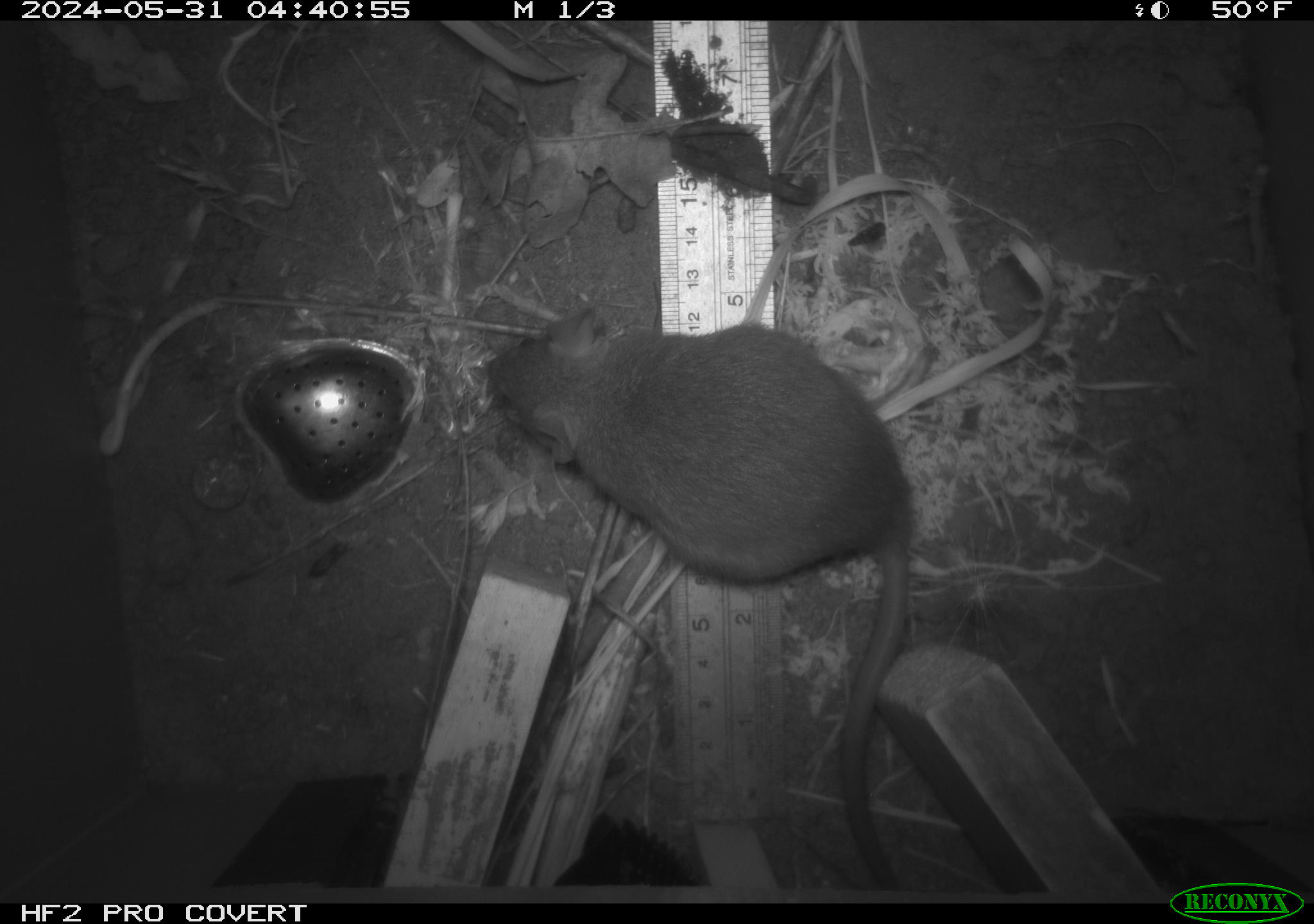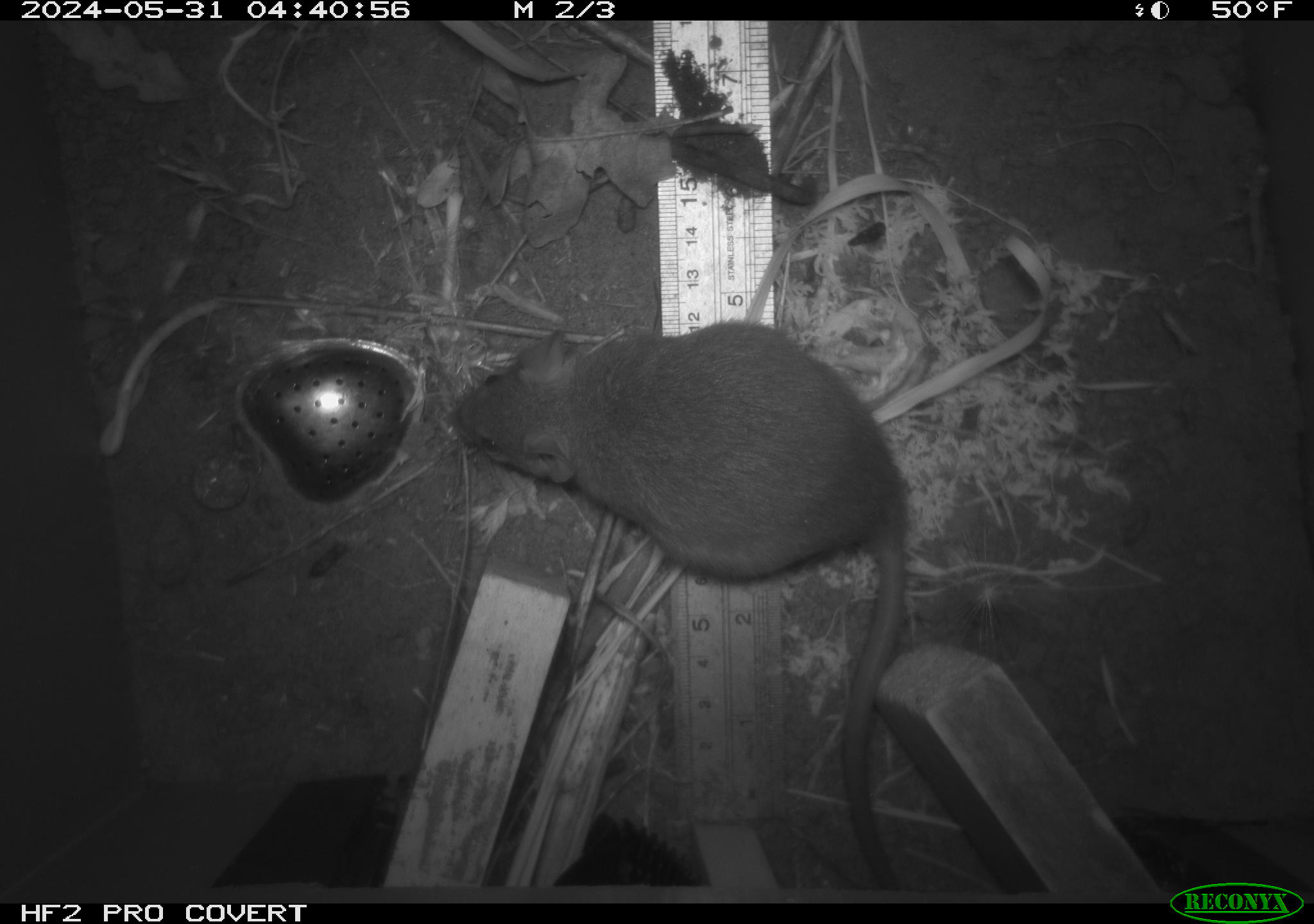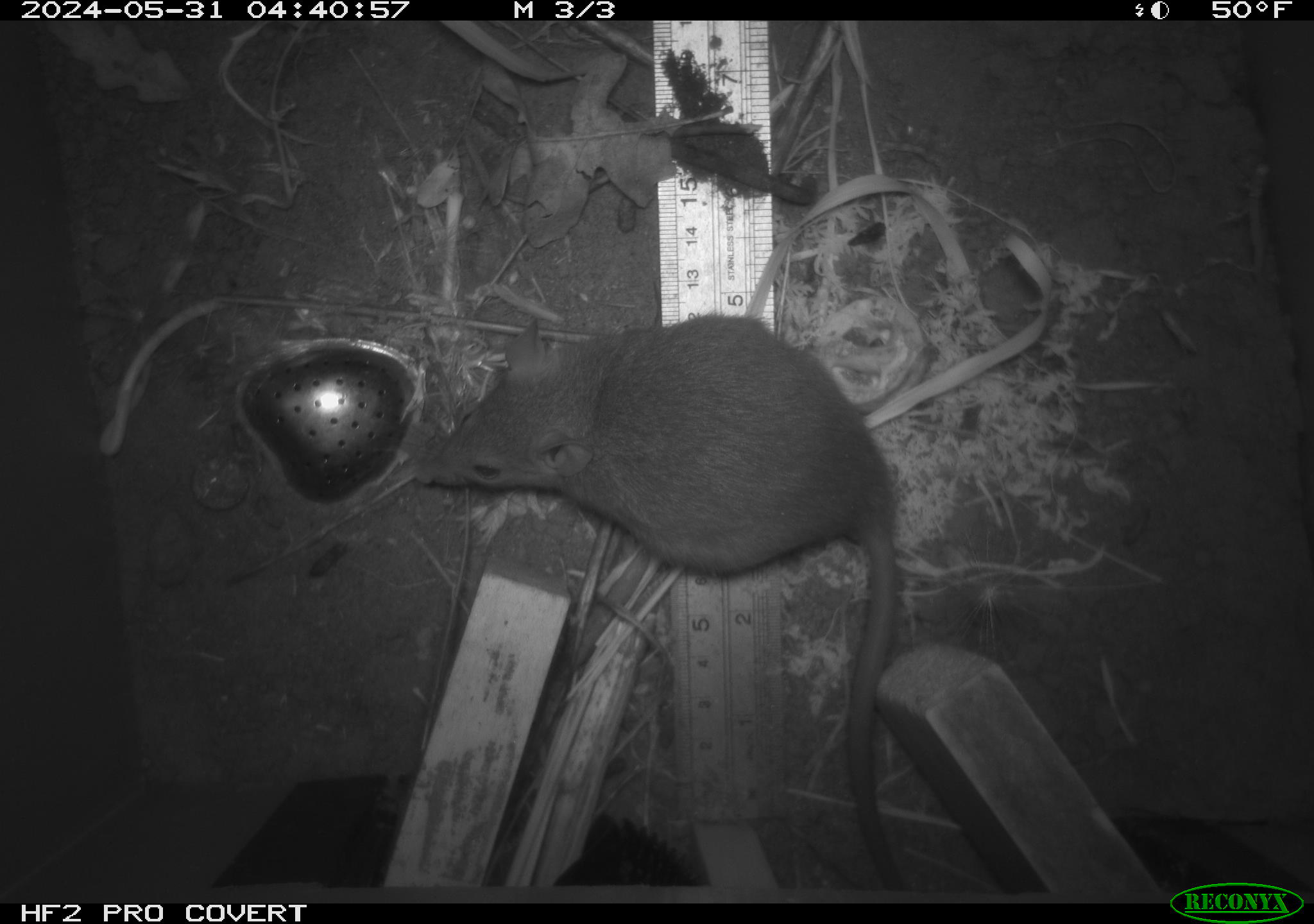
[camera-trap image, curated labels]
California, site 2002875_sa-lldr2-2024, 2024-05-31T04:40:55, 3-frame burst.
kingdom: Animalia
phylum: Chordata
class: Mammalia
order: Rodentia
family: Muridae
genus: Rattus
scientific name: Rattus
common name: rat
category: rattus species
Rattus species (rat) (Rattus).